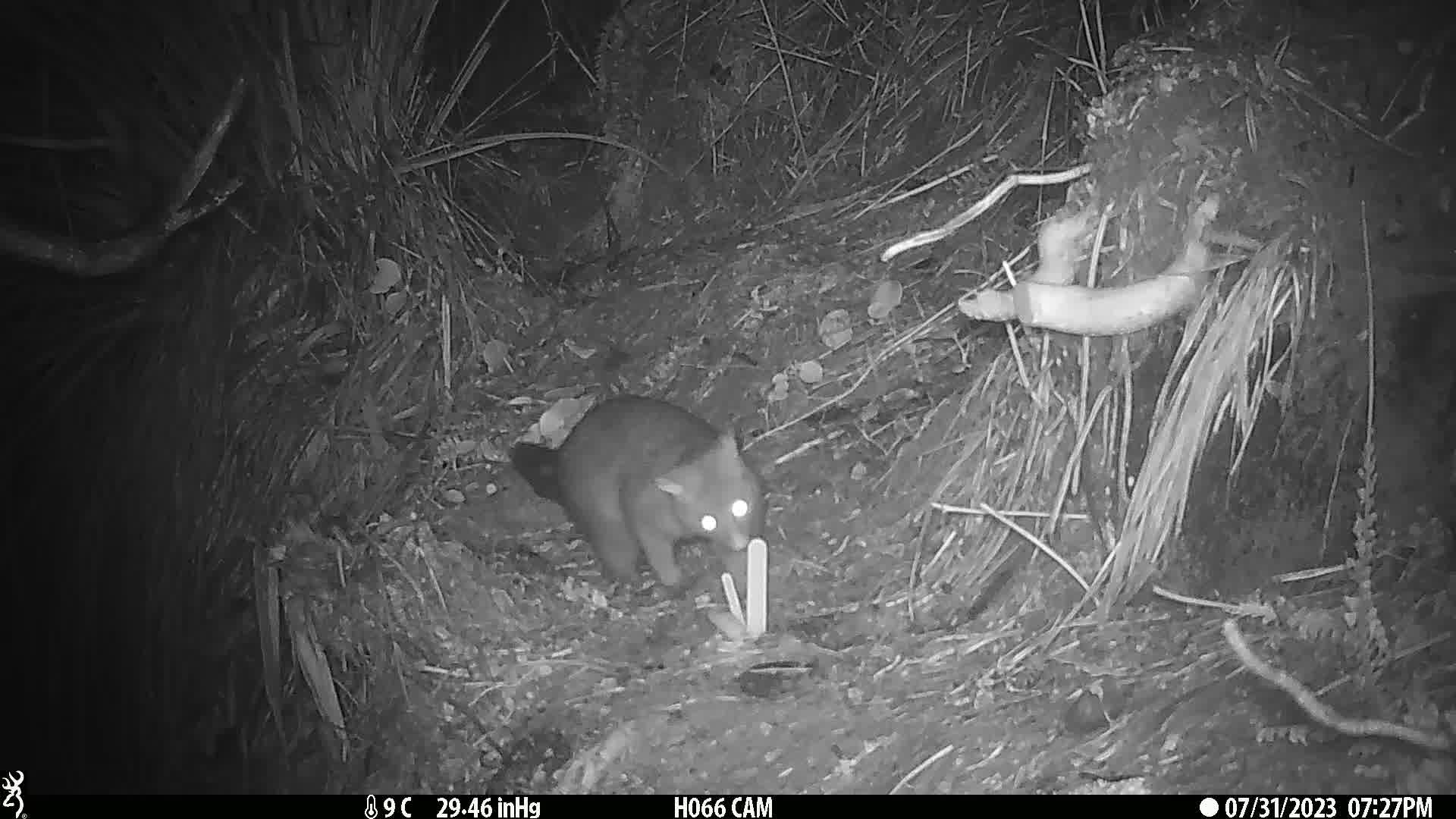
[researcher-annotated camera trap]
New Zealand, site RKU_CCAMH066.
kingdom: Animalia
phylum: Chordata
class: Mammalia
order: Diprotodontia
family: Phalangeridae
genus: Trichosurus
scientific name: Trichosurus vulpecula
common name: common brushtail possum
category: possum